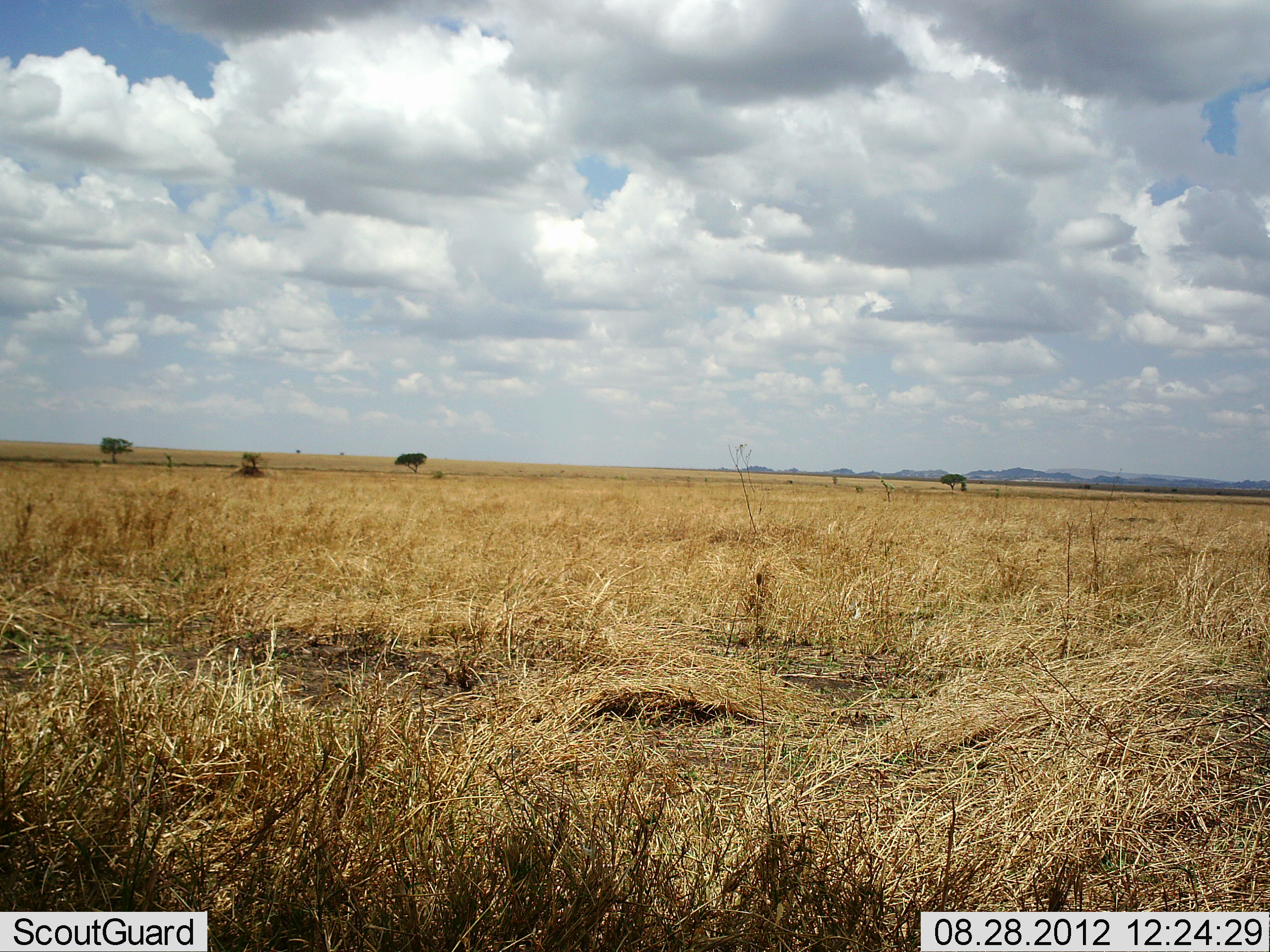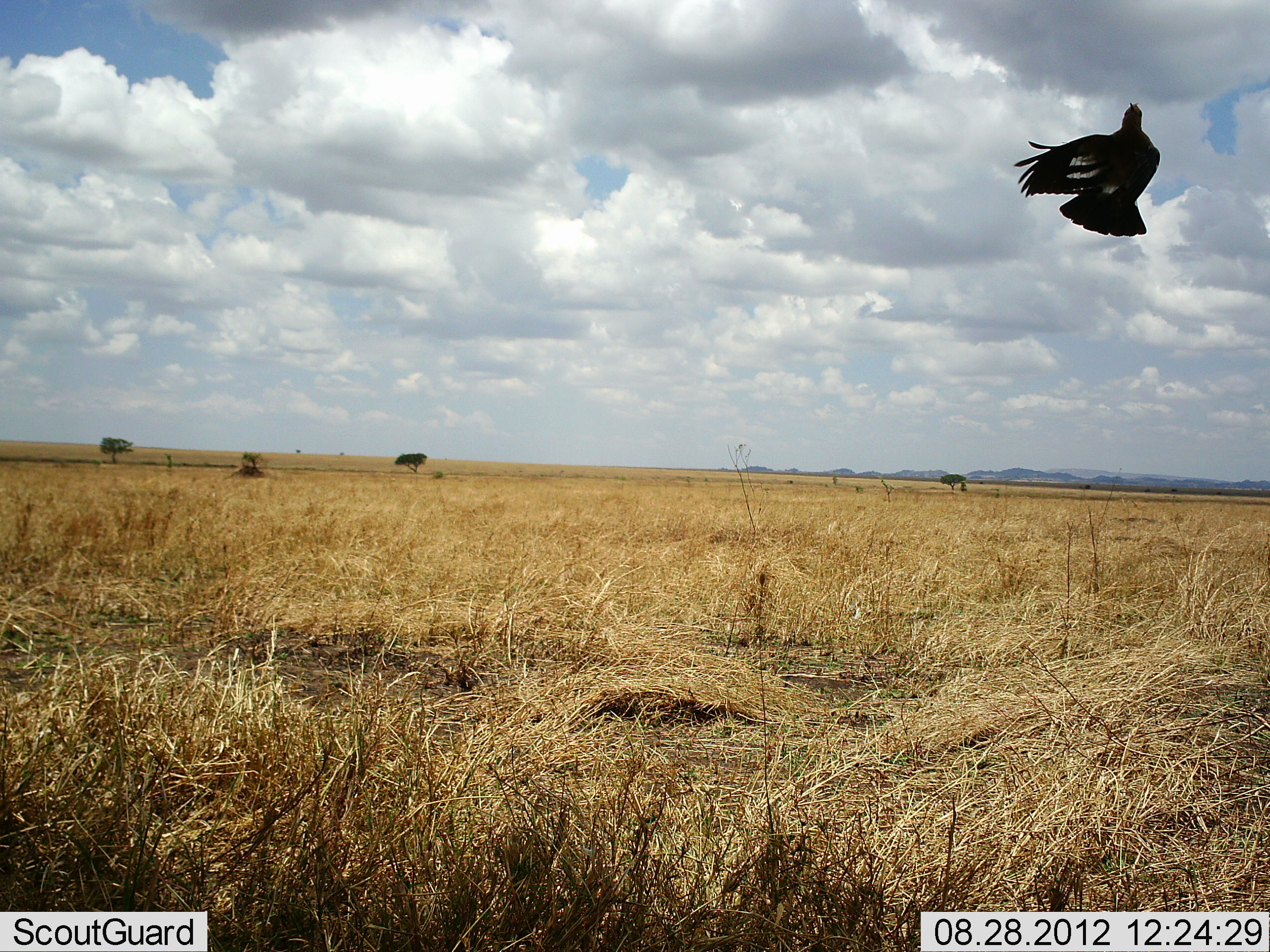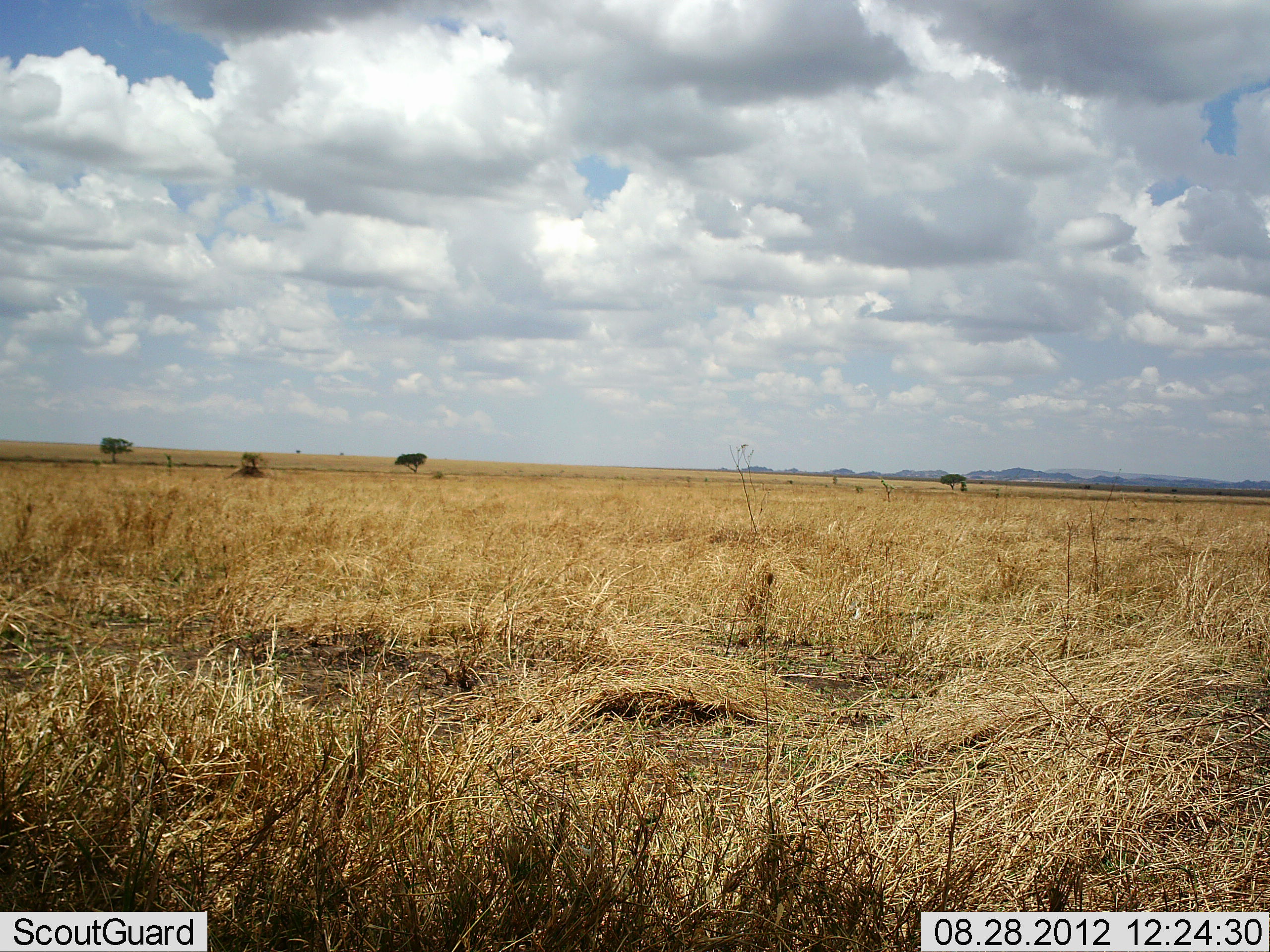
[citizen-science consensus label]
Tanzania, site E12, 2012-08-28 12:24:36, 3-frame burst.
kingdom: Animalia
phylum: Chordata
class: Aves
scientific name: Aves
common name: bird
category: otherbird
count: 1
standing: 0%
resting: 0%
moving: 100%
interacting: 0%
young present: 0%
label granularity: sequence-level